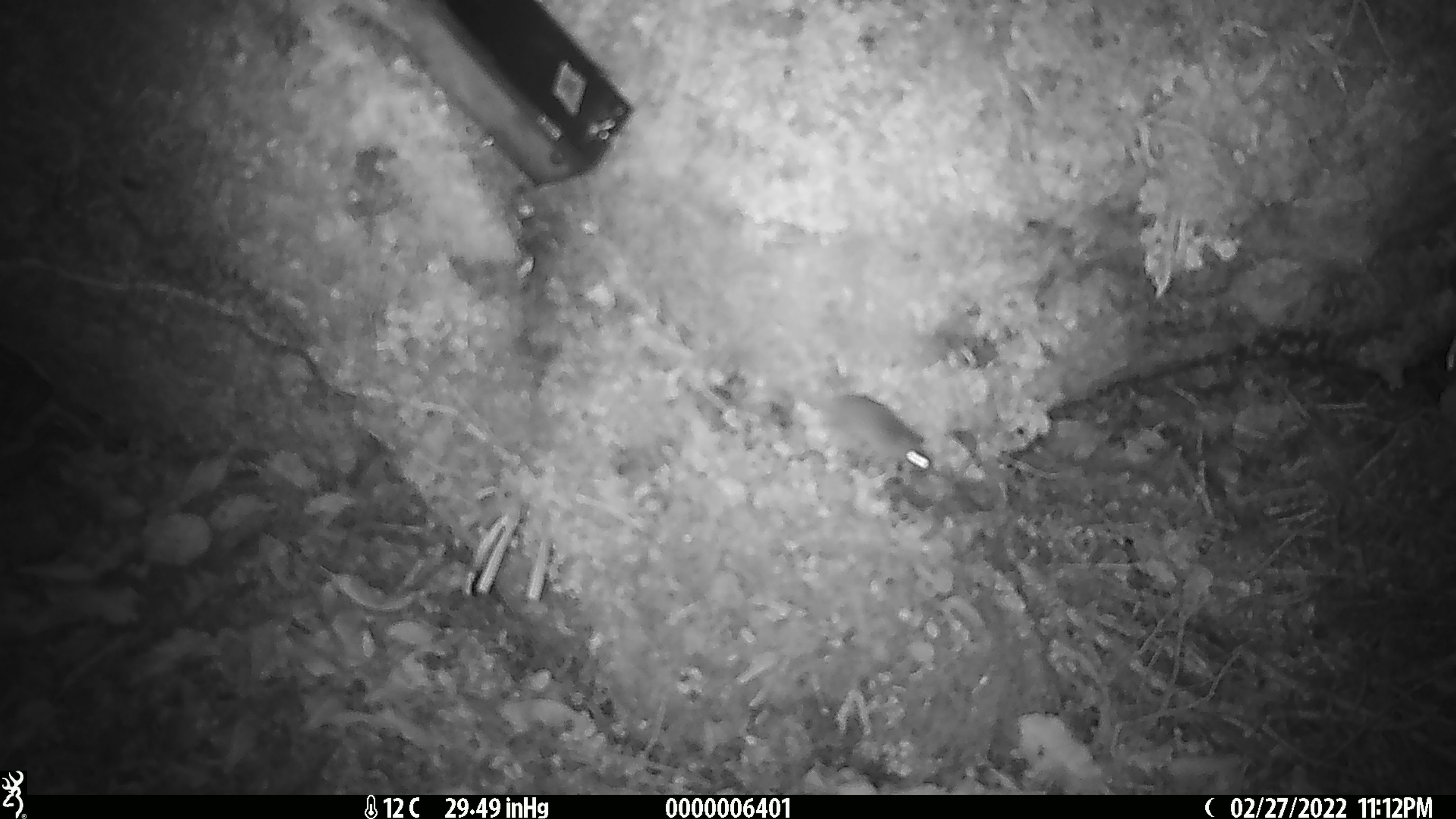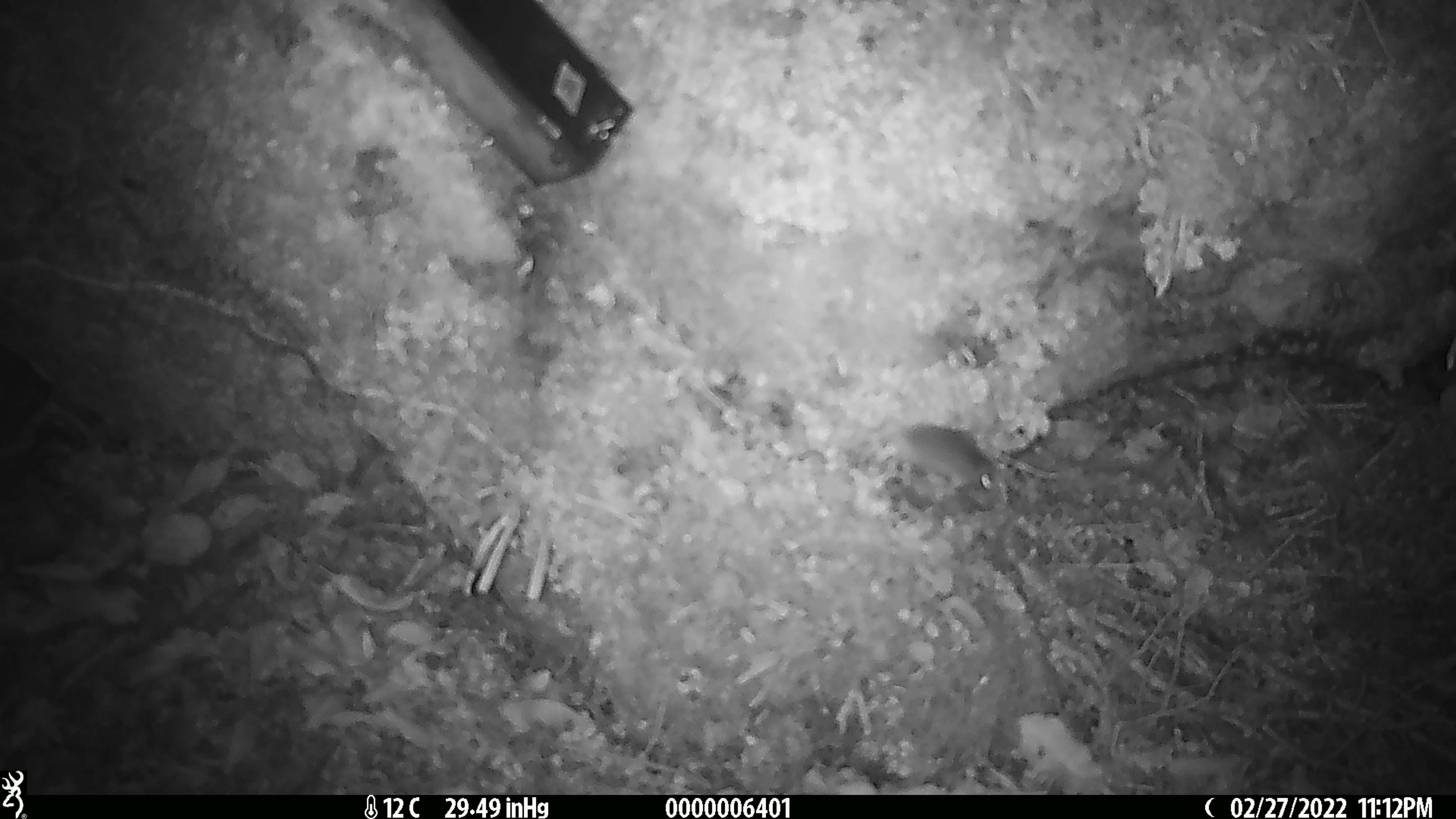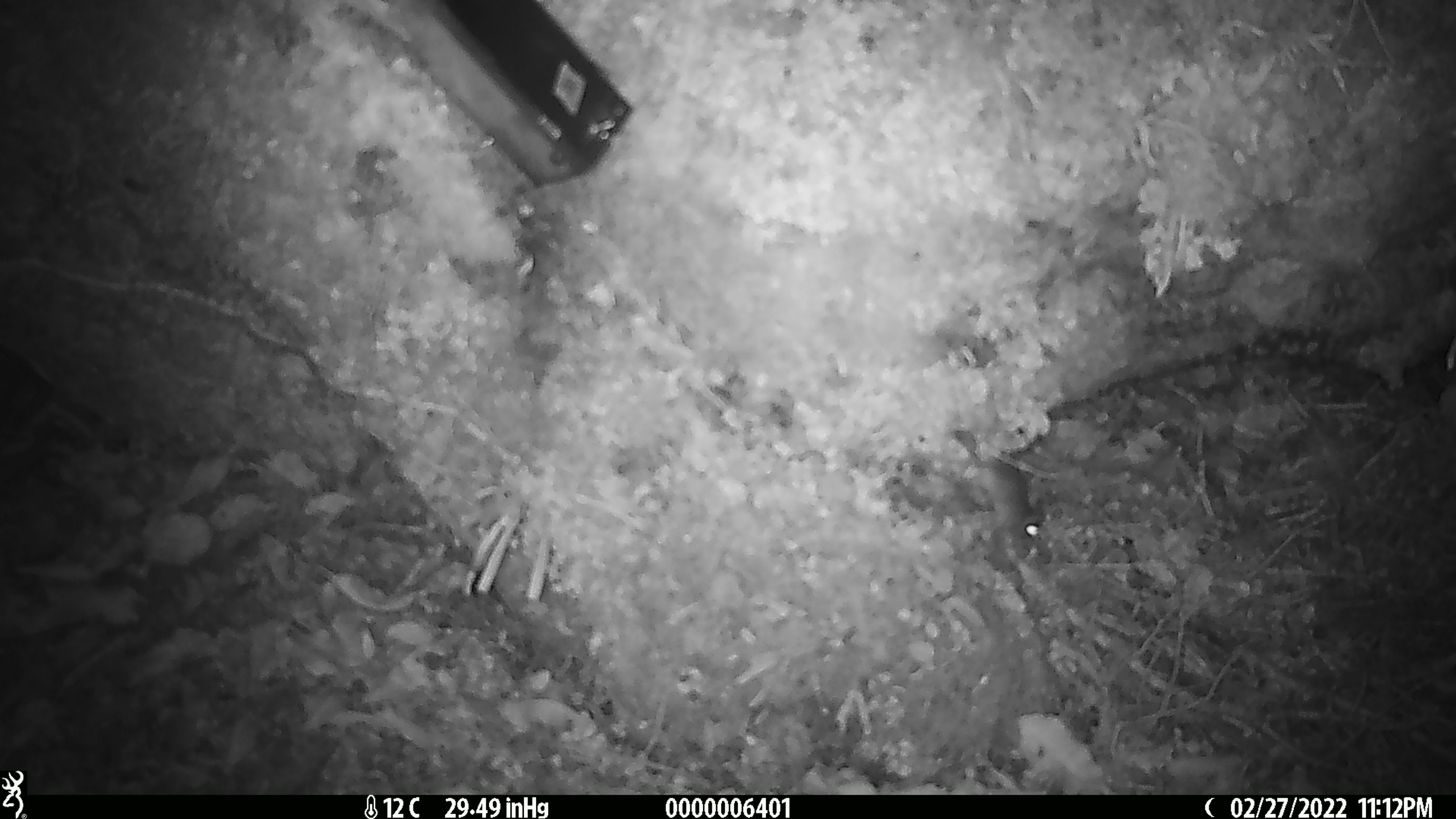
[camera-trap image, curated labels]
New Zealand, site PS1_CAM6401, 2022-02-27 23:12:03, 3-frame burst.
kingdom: Animalia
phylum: Chordata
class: Mammalia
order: Rodentia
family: Muridae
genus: Mus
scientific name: Mus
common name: mouse